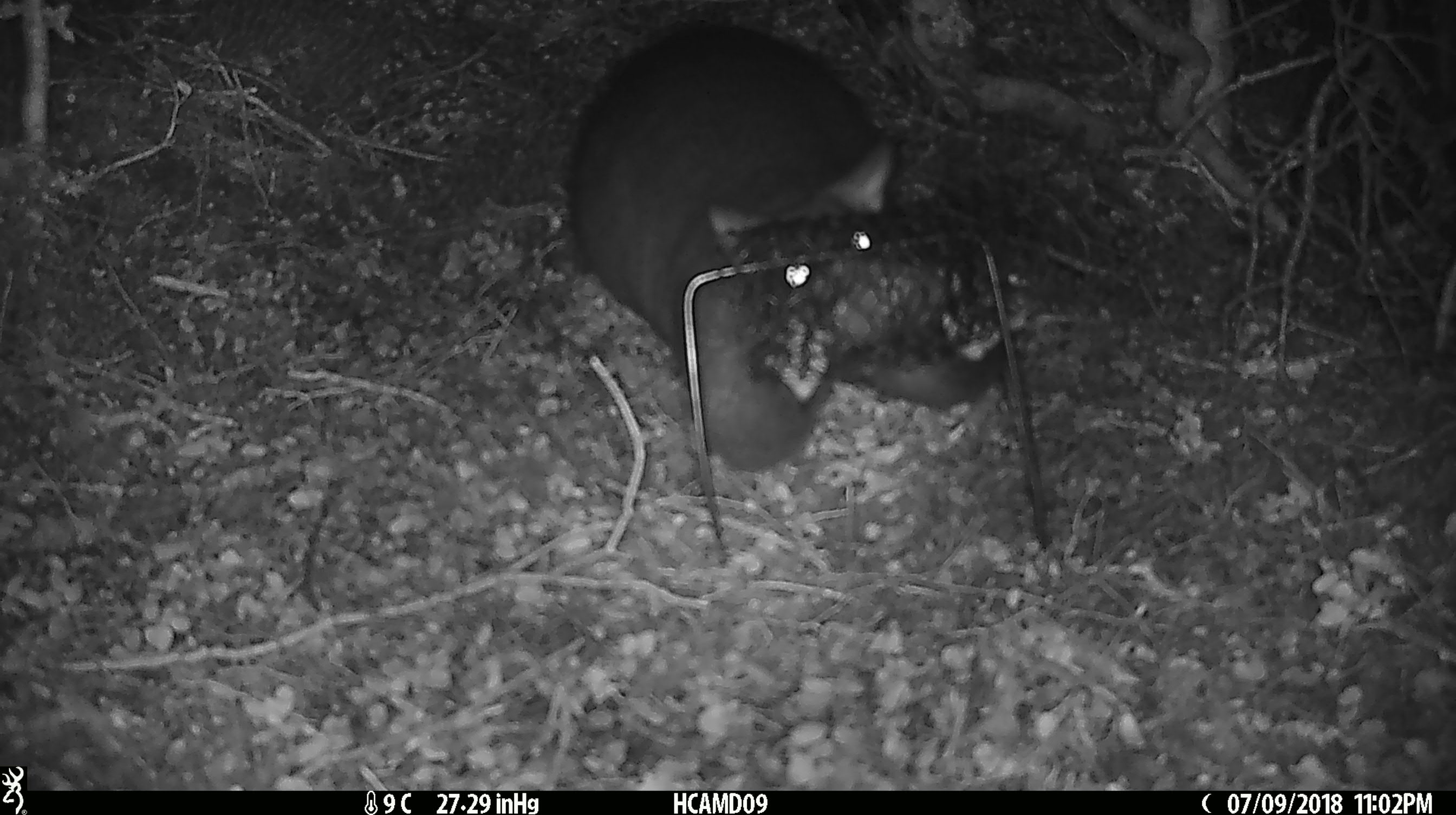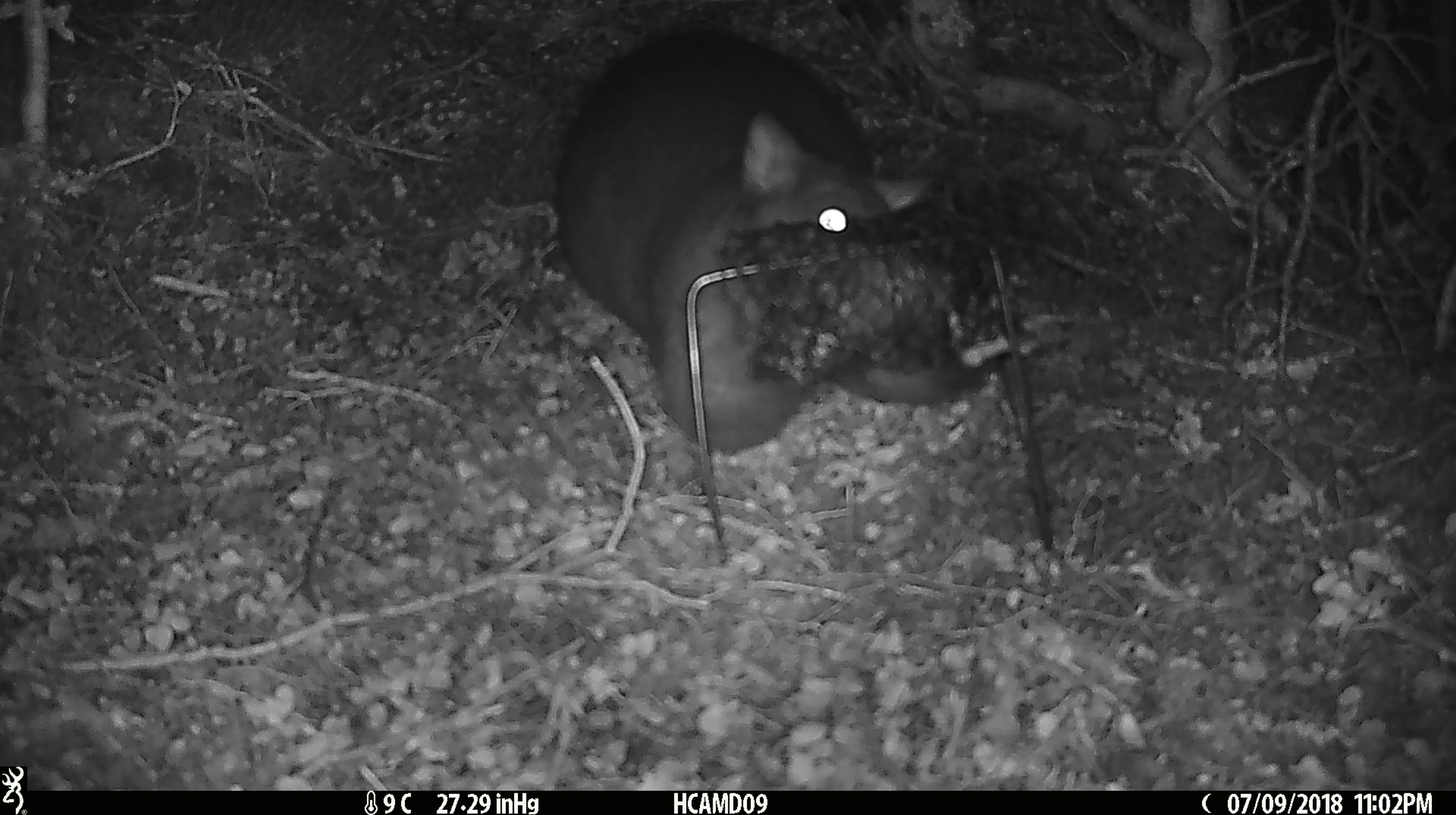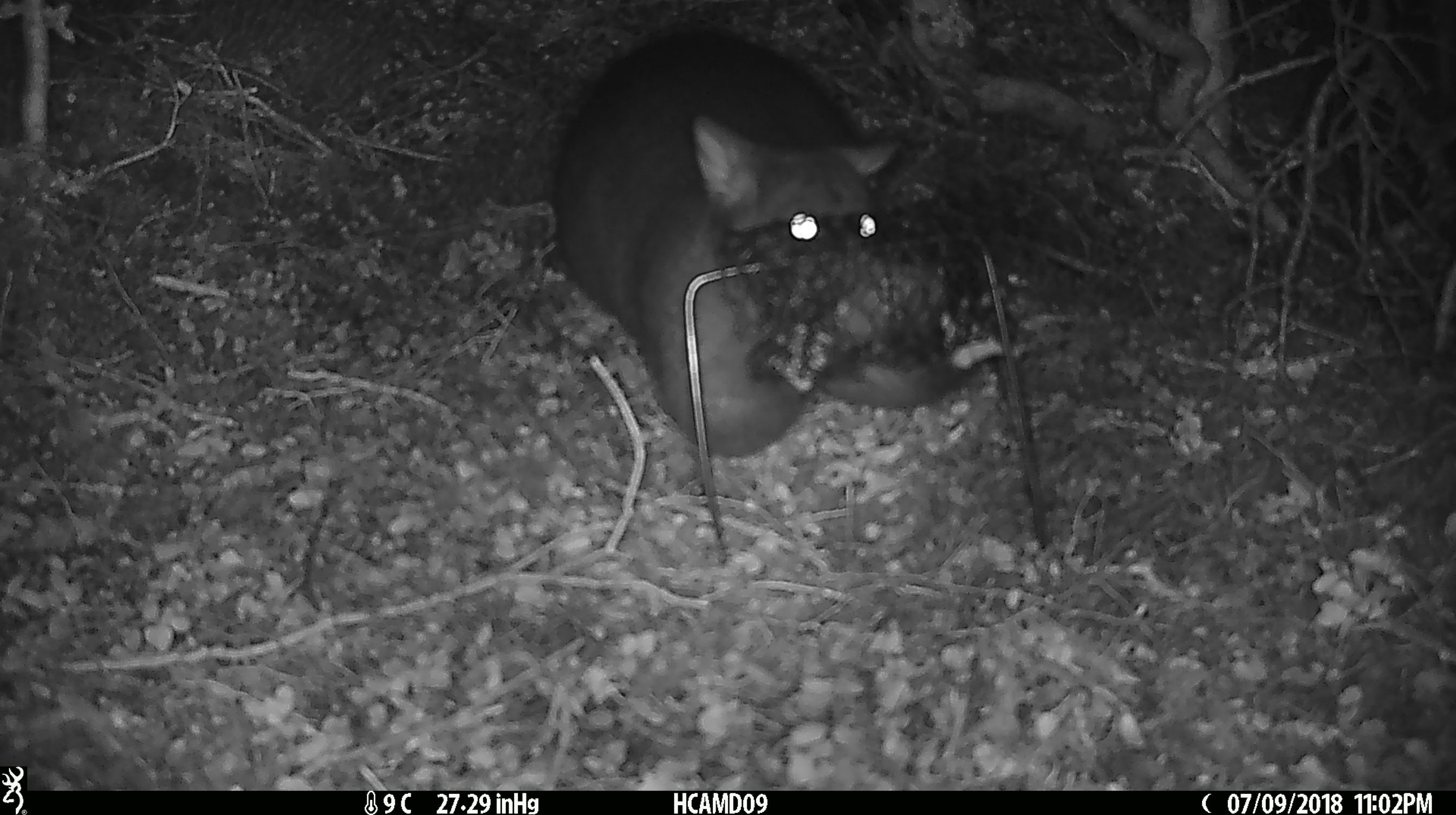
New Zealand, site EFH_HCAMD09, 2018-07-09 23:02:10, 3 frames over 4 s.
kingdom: Animalia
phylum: Chordata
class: Mammalia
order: Diprotodontia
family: Phalangeridae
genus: Trichosurus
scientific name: Trichosurus vulpecula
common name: common brushtail possum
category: possum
Possum (common brushtail possum) (Trichosurus vulpecula).